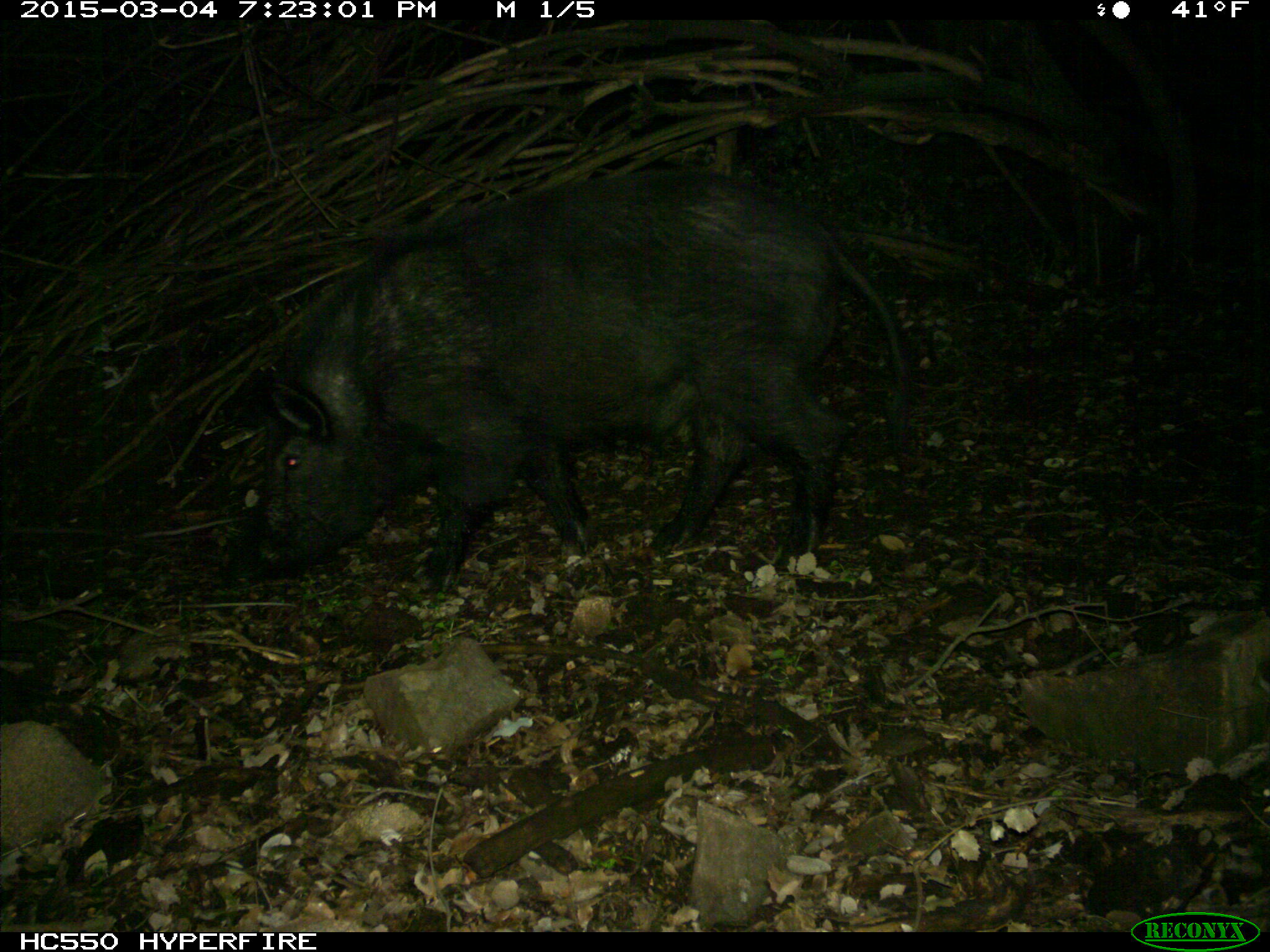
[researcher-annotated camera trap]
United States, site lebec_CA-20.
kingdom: Animalia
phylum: Chordata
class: Mammalia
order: Artiodactyla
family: Suidae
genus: Sus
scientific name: Sus scrofa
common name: wild boar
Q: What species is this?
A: Sus scrofa (wild boar).